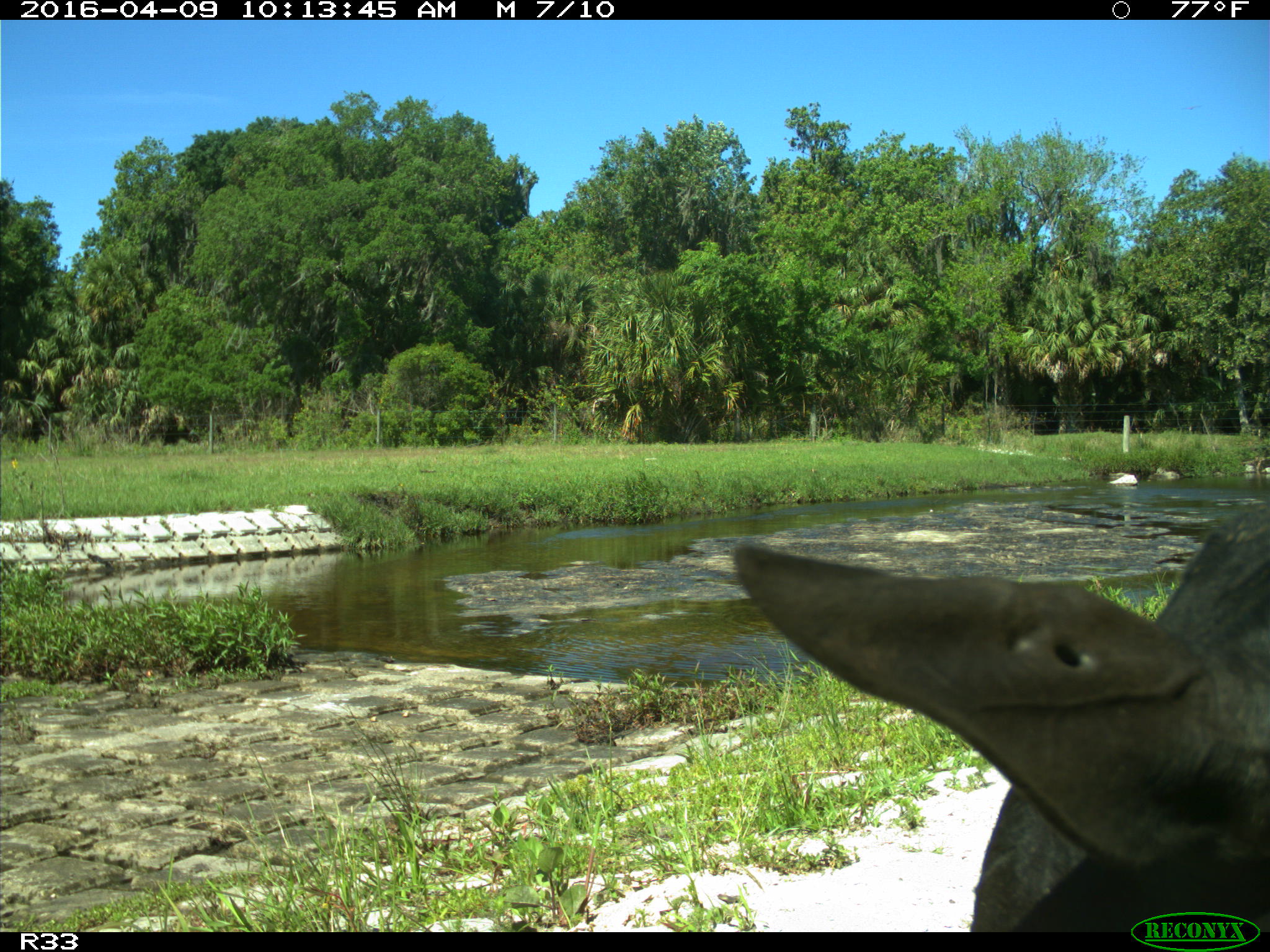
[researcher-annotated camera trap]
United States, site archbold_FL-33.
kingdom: Animalia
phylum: Chordata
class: Mammalia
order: Artiodactyla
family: Bovidae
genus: Bos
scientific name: Bos taurus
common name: domestic cow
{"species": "Bos taurus (domestic cow)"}